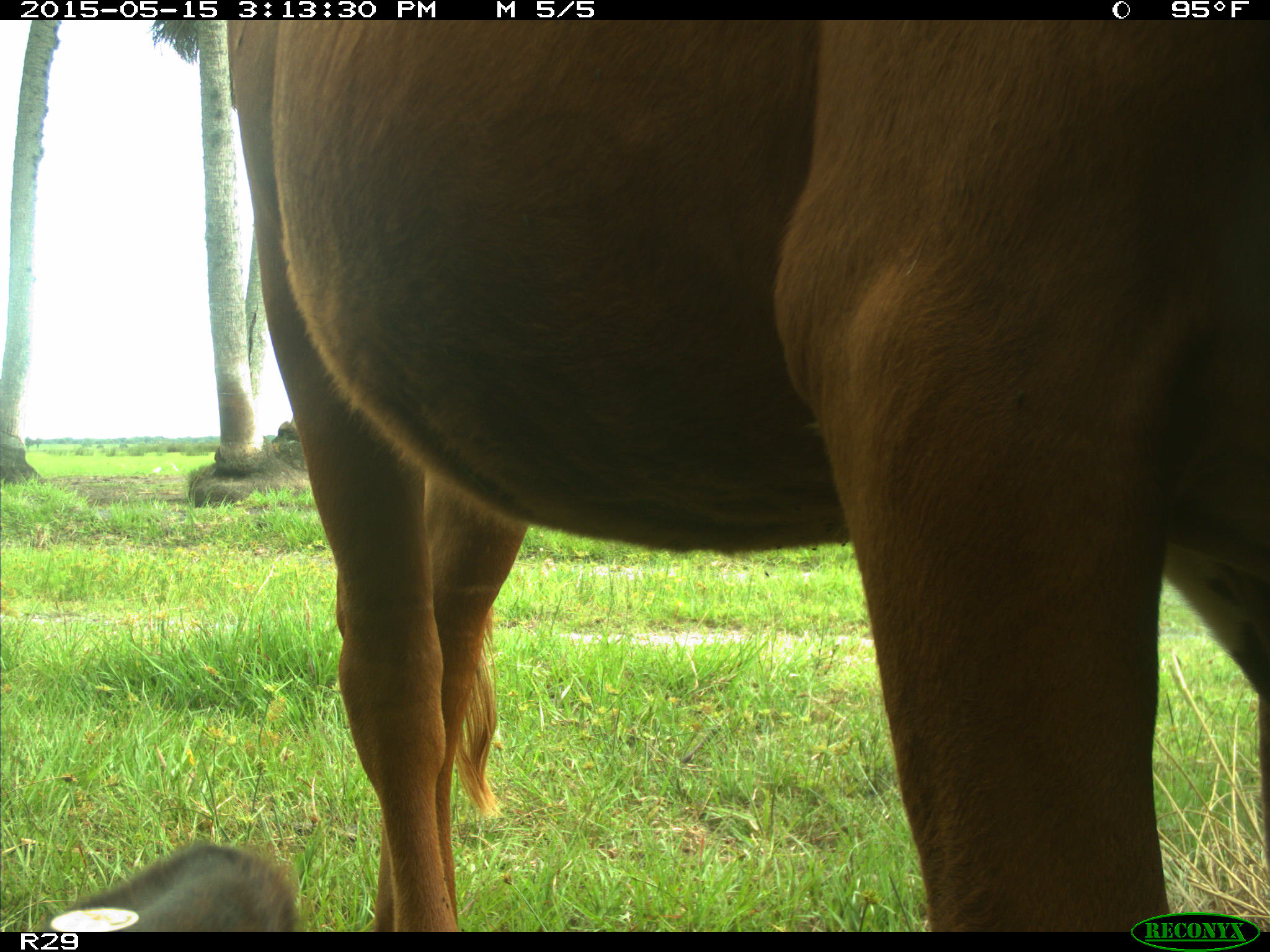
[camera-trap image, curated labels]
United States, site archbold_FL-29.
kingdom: Animalia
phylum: Chordata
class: Mammalia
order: Artiodactyla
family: Bovidae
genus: Bos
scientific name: Bos taurus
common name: domestic cow